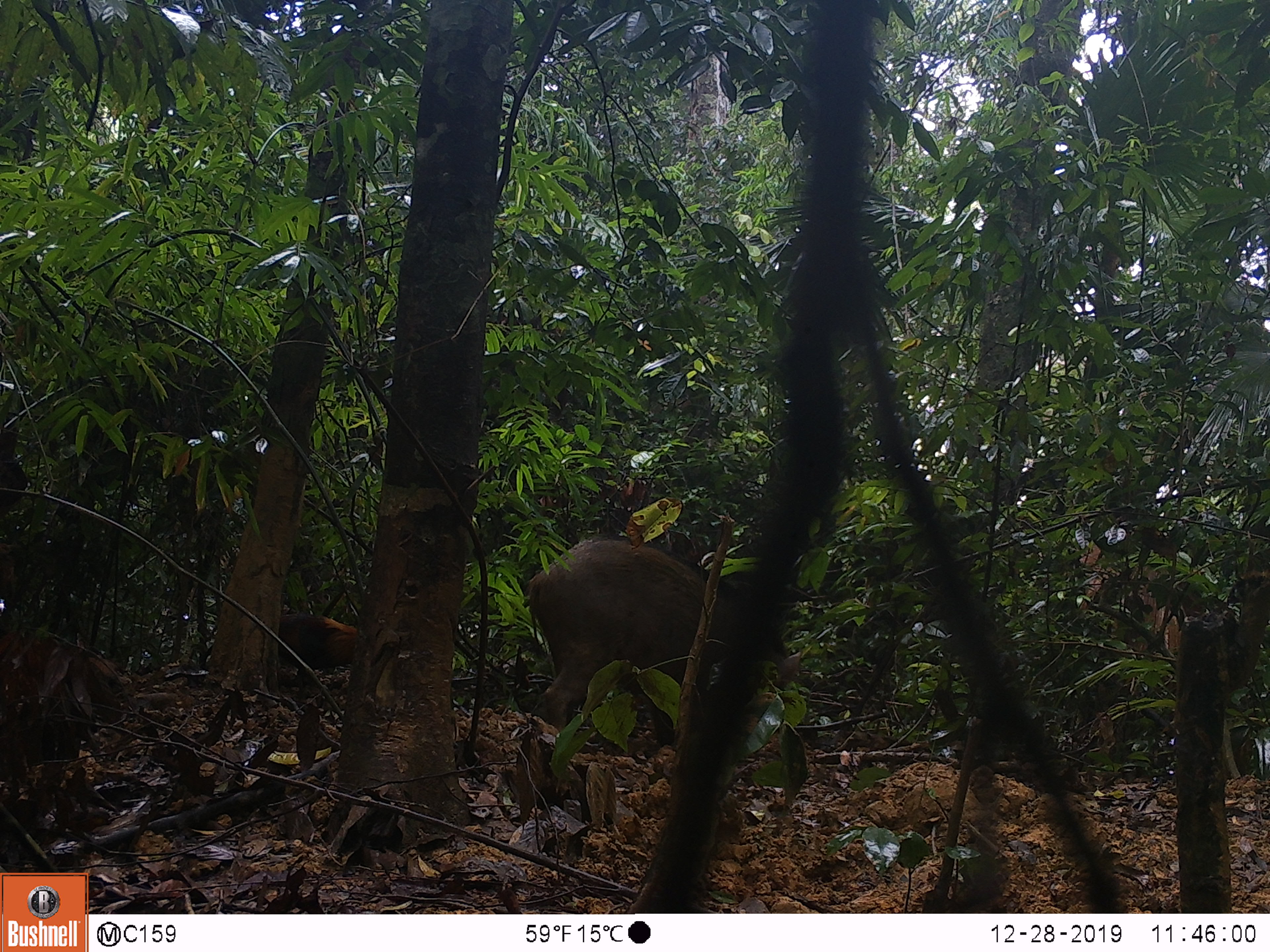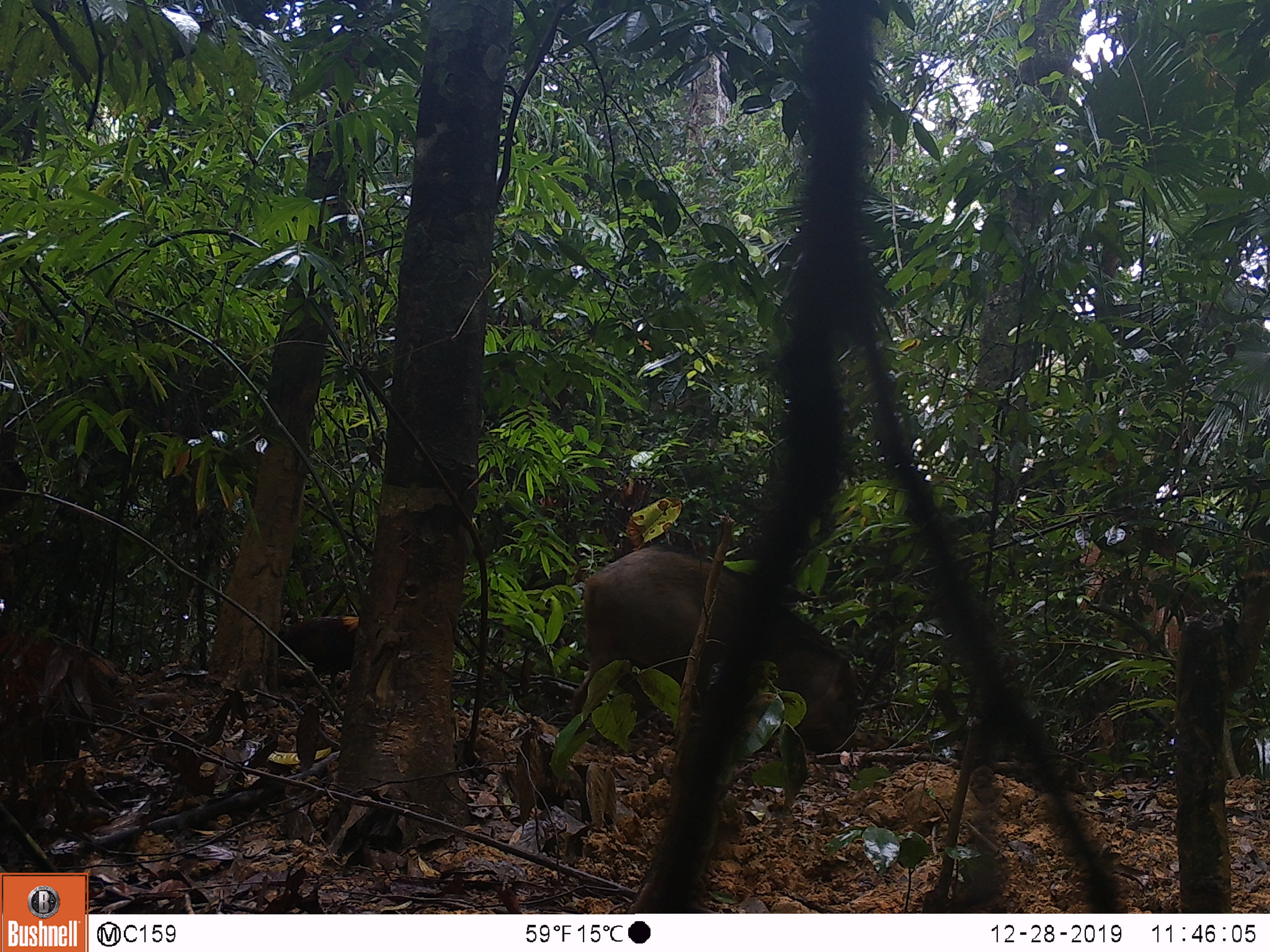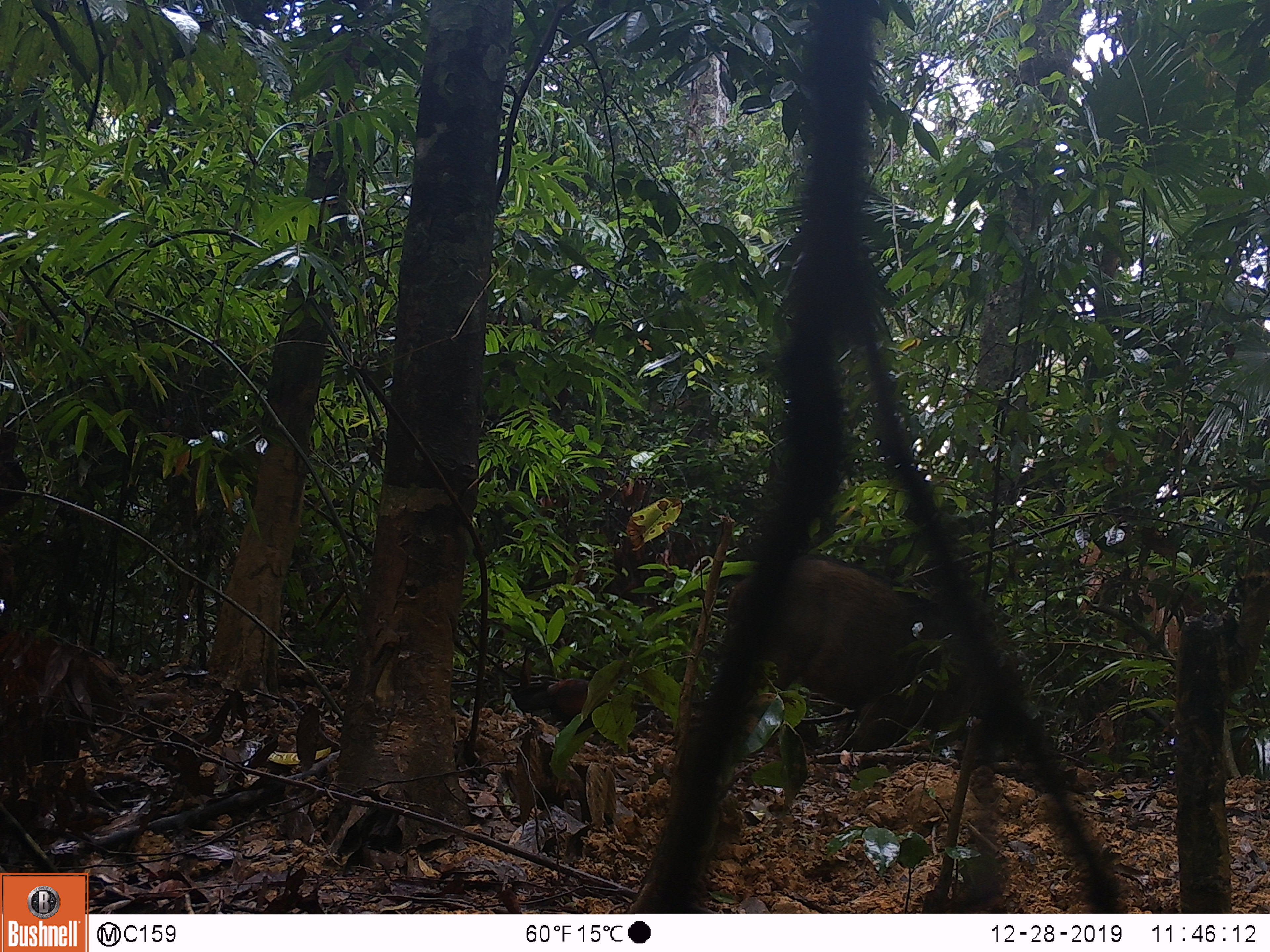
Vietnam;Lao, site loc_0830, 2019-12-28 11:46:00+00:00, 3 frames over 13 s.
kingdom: Animalia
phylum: Chordata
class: Mammalia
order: Artiodactyla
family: Suidae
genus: Sus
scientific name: Sus scrofa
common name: eurasian wild pig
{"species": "eurasian wild pig (Sus scrofa)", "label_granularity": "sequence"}